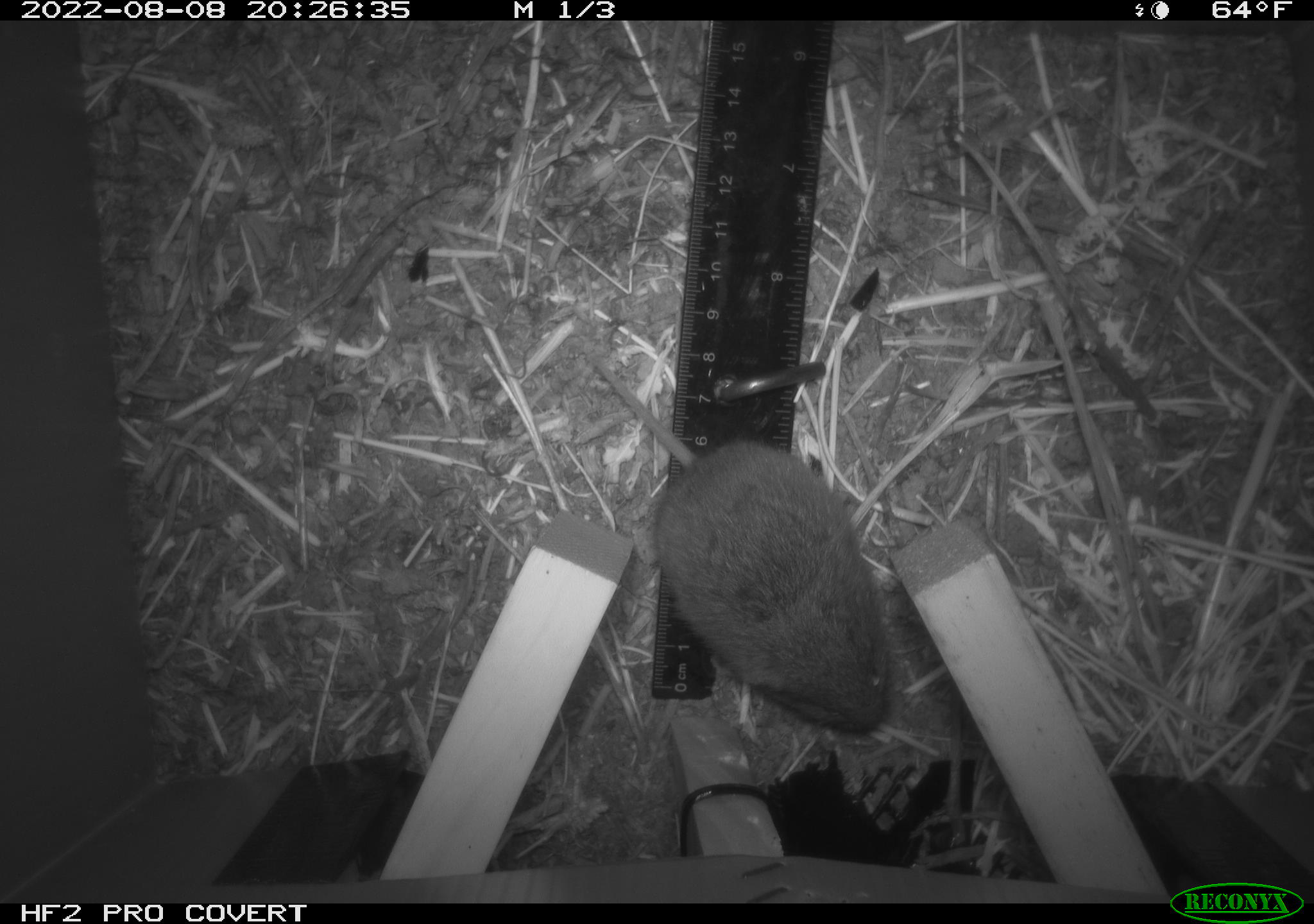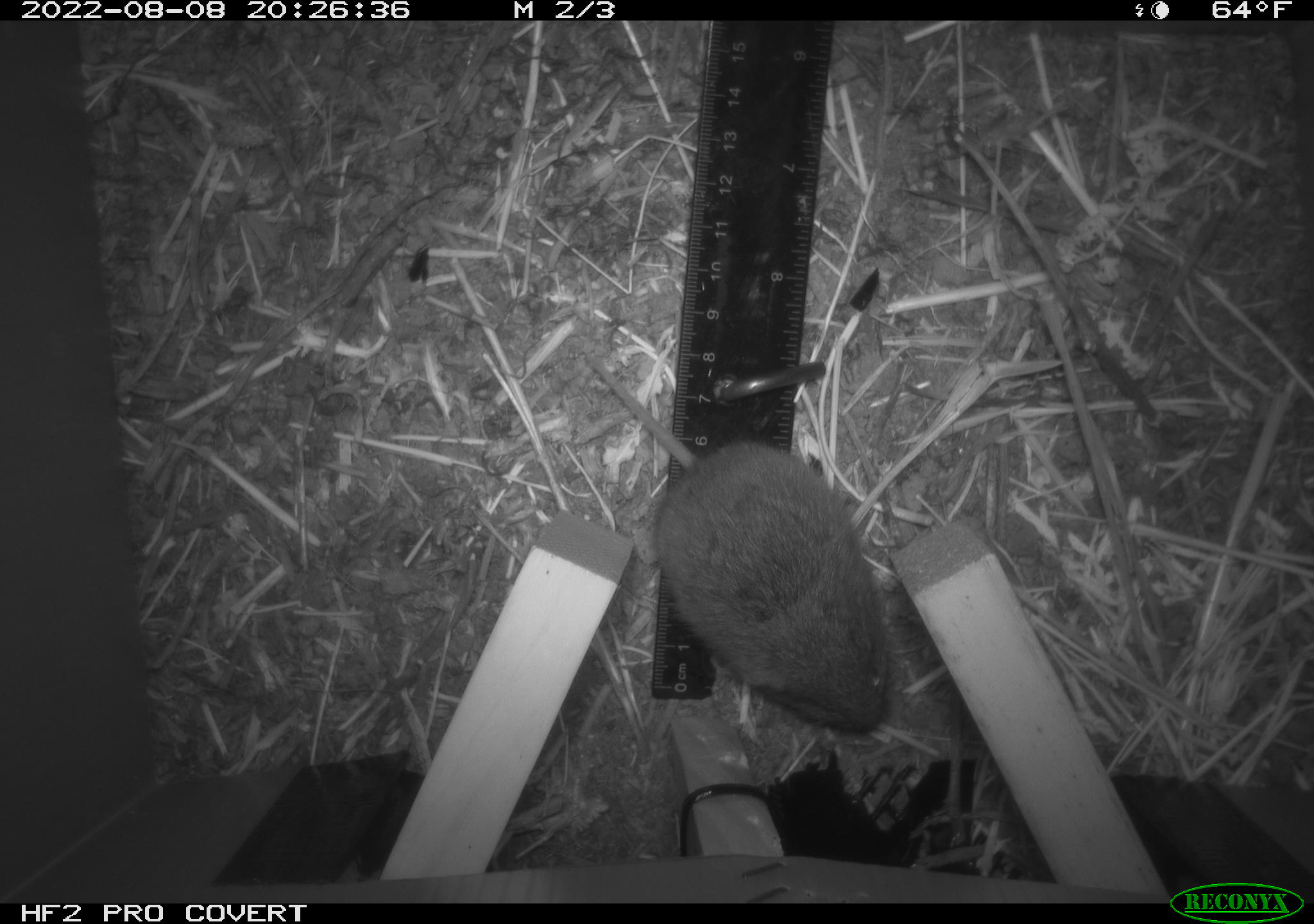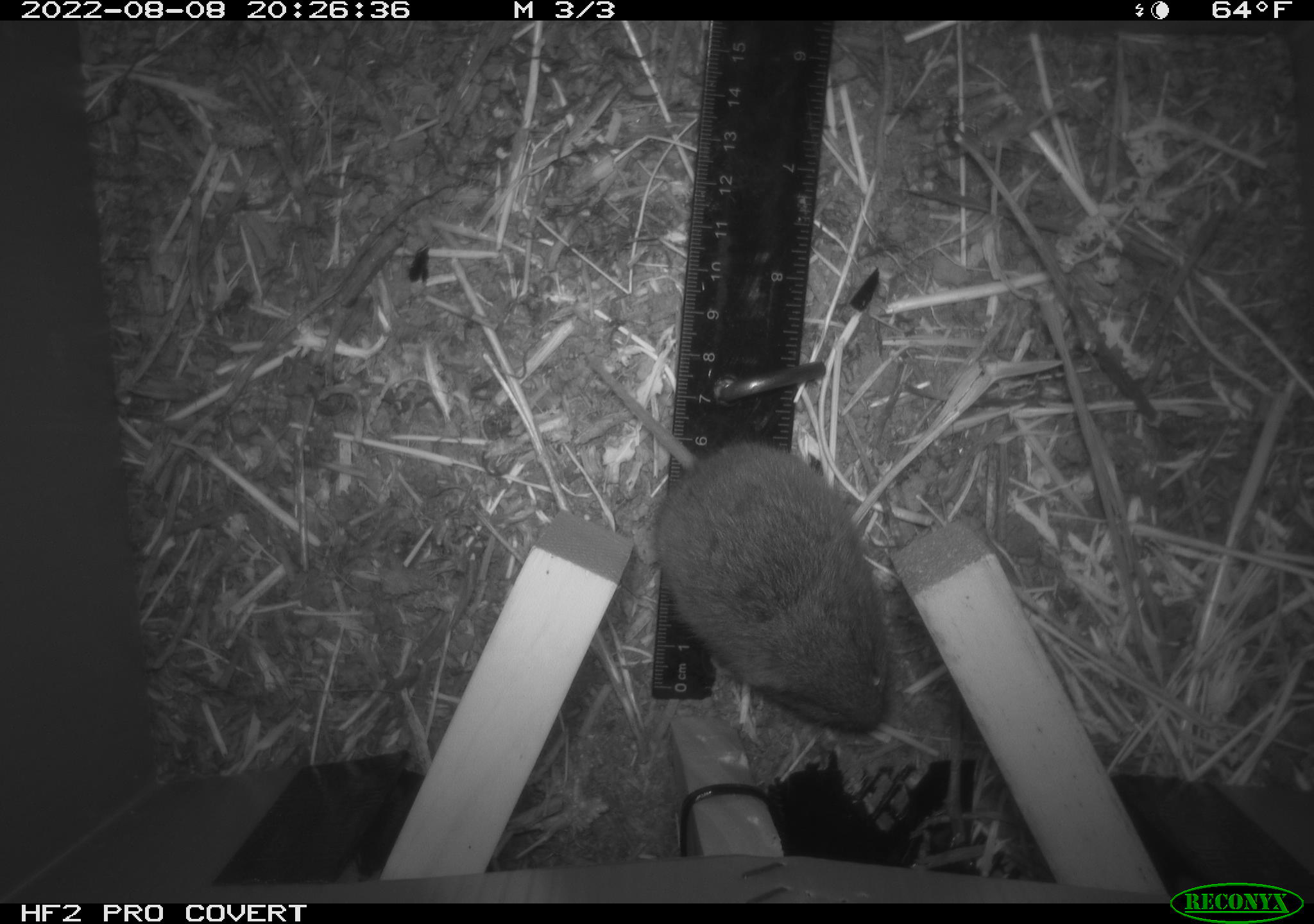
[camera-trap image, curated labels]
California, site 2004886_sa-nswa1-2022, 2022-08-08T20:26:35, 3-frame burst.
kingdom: Animalia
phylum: Chordata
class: Mammalia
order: Rodentia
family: Cricetidae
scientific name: Cricetidae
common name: hamsters, voles, lemmings, and allies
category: cricetidae family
Cricetidae family (hamsters, voles, lemmings, and allies) (Cricetidae).